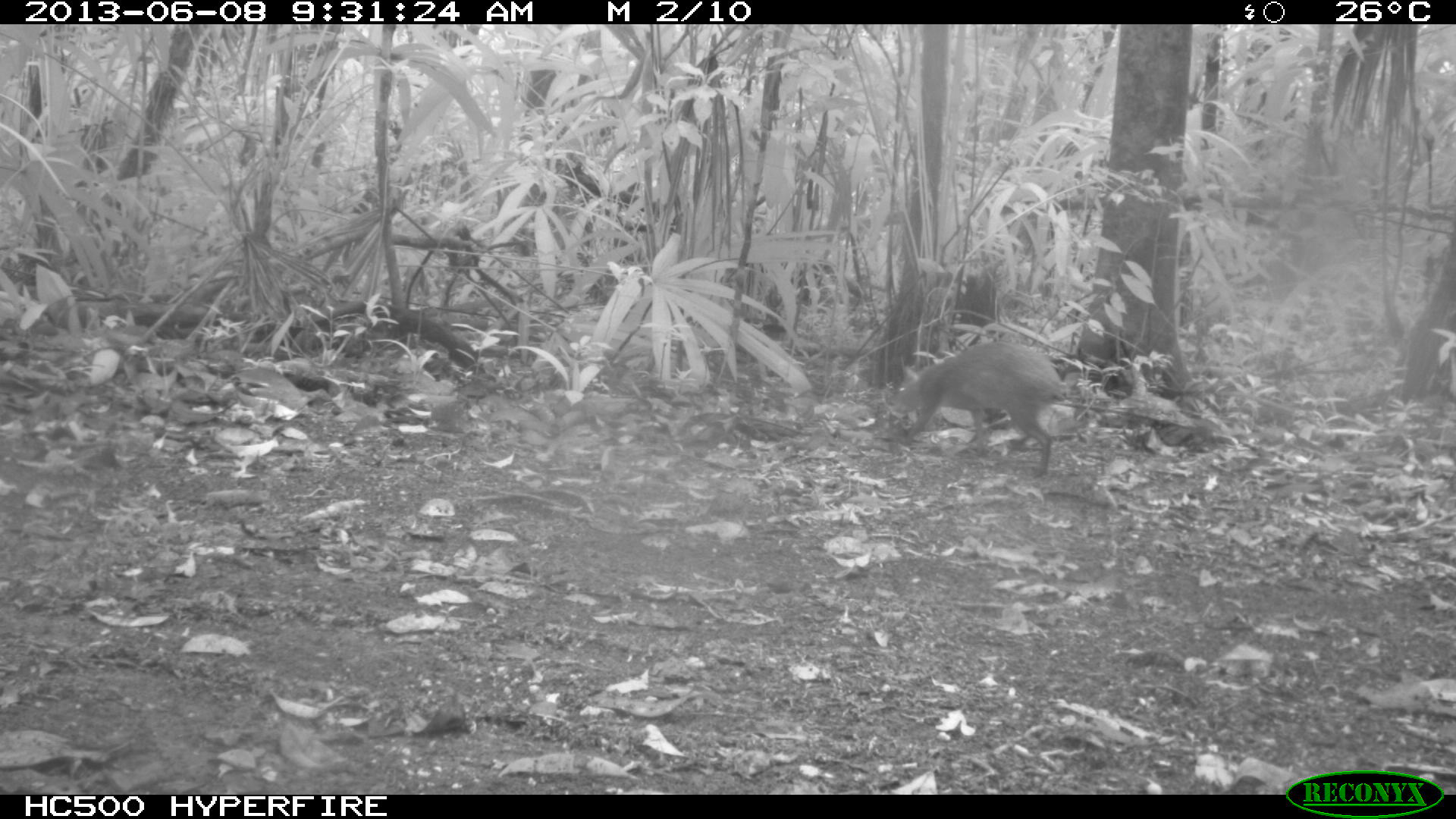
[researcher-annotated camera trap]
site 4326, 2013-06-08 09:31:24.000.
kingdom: Animalia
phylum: Chordata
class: Mammalia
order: Rodentia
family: Dasyproctidae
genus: Dasyprocta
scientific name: Dasyprocta punctata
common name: central american agouti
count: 1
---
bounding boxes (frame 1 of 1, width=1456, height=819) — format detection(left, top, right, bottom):
dasyprocta punctata: detection(890, 342, 1066, 476)